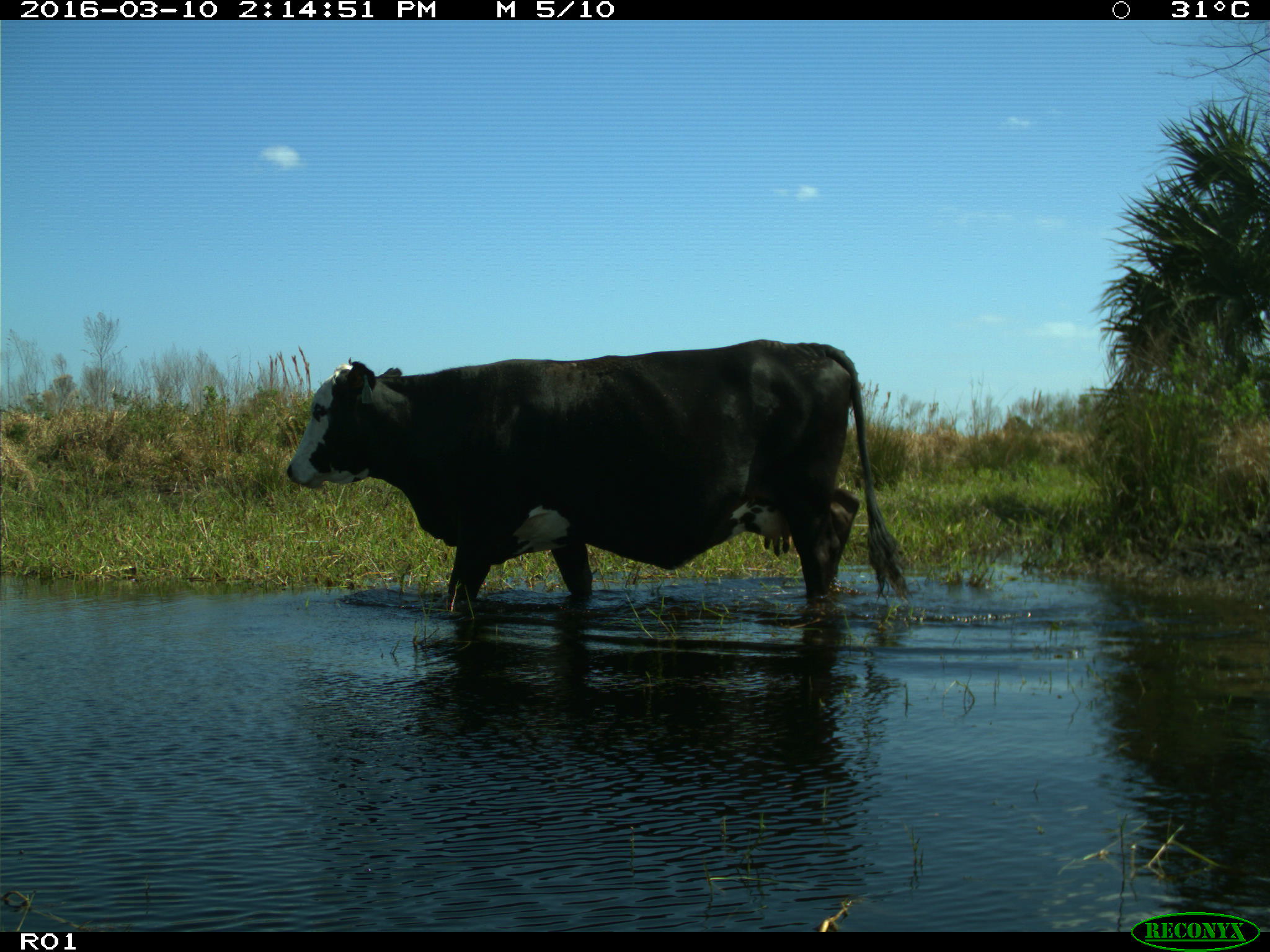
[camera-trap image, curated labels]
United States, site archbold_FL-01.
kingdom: Animalia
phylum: Chordata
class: Mammalia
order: Artiodactyla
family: Bovidae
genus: Bos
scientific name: Bos taurus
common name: domestic cow